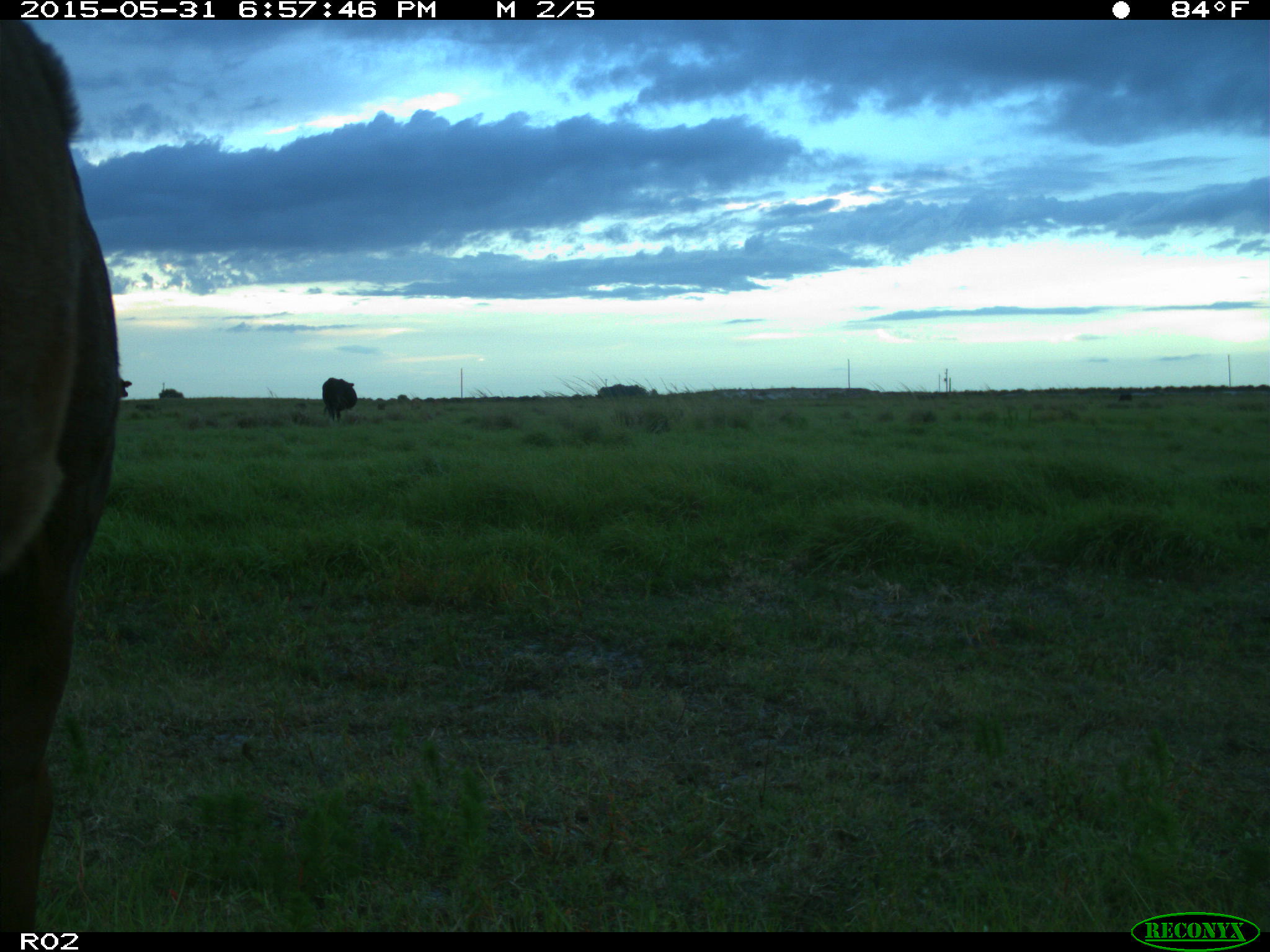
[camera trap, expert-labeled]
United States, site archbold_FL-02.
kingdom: Animalia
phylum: Chordata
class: Mammalia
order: Artiodactyla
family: Bovidae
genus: Bos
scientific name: Bos taurus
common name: domestic cow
Bos taurus (domestic cow).